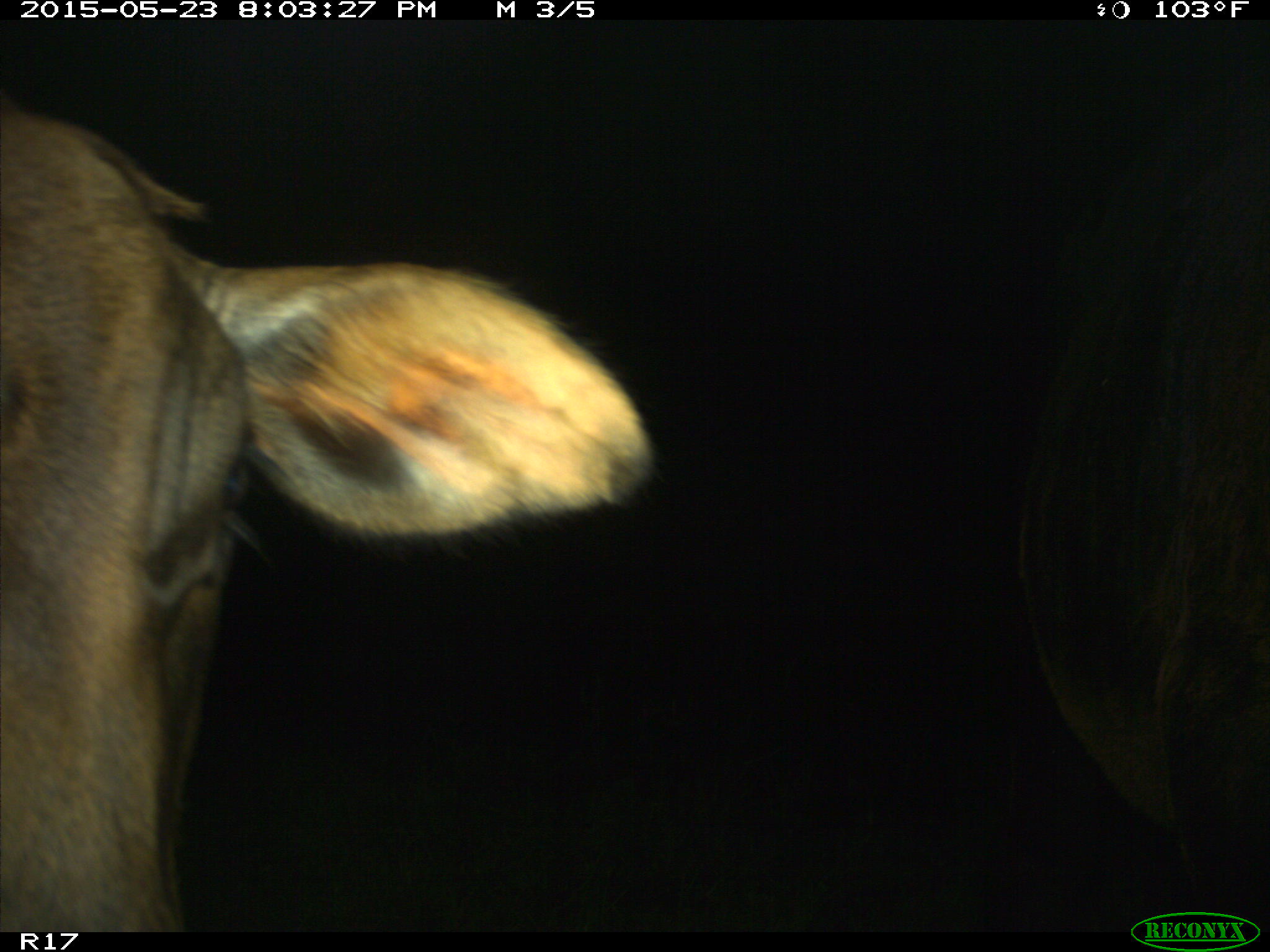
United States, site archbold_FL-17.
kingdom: Animalia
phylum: Chordata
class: Mammalia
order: Artiodactyla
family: Bovidae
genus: Bos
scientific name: Bos taurus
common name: domestic cow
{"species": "Bos taurus (domestic cow)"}